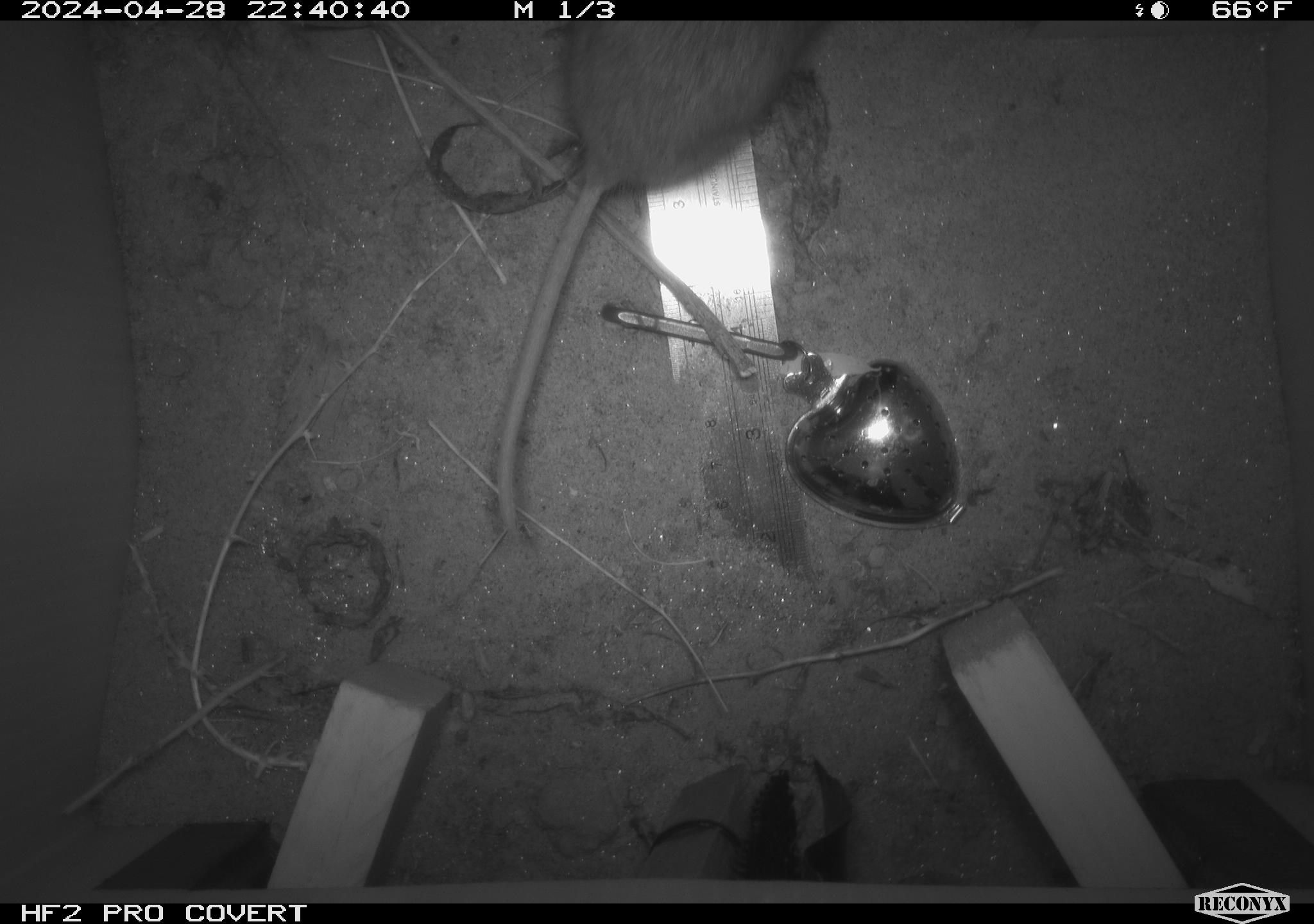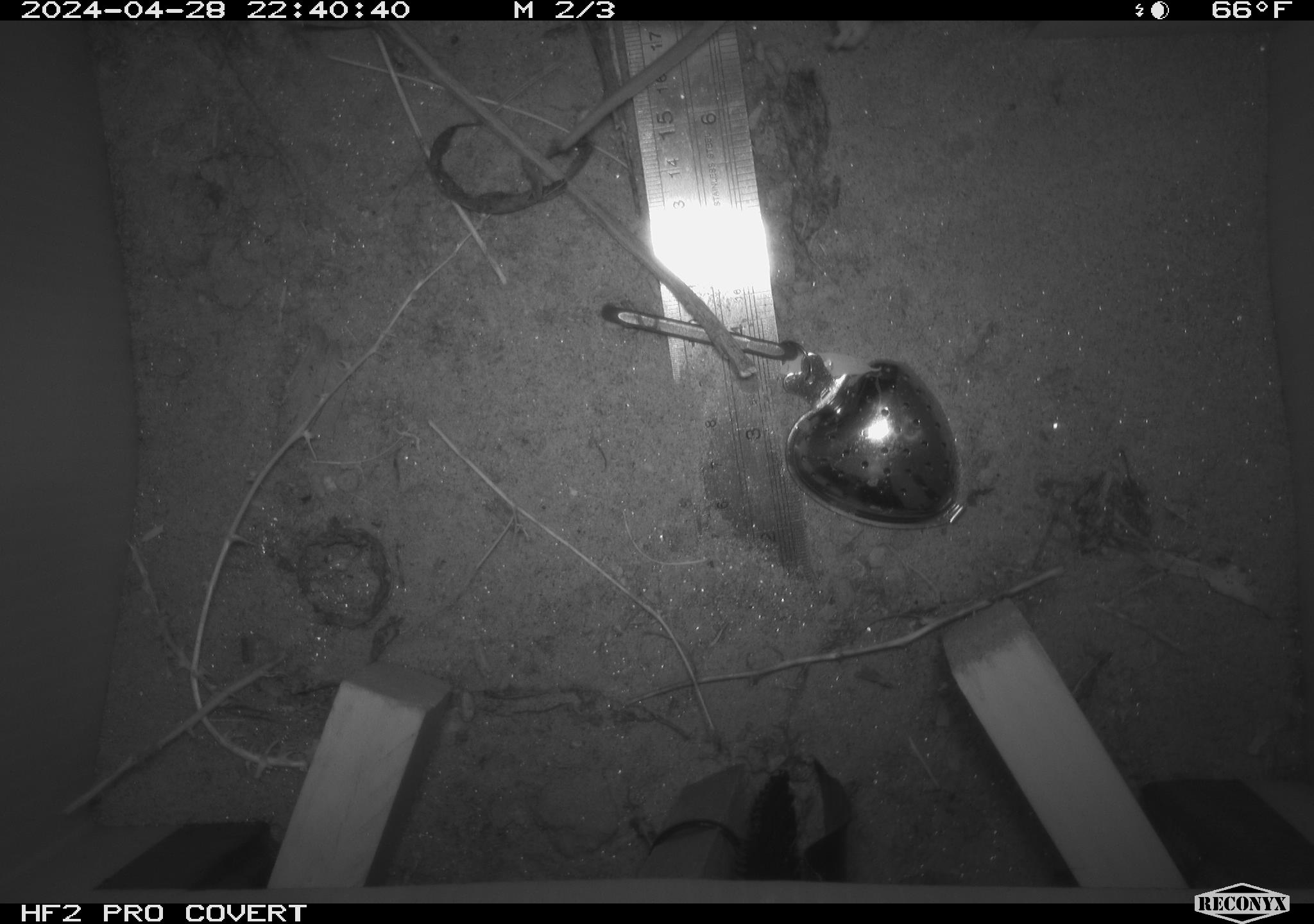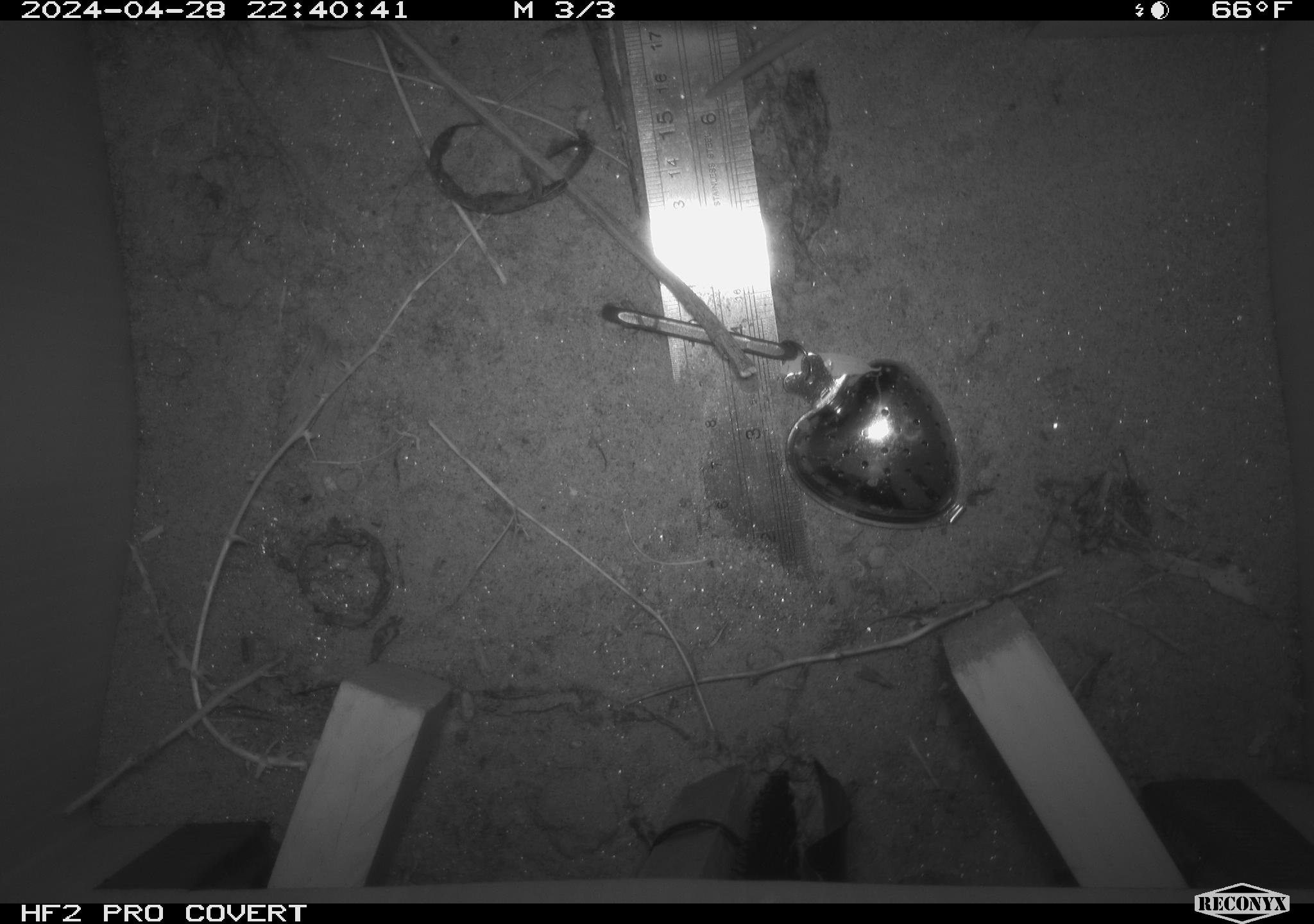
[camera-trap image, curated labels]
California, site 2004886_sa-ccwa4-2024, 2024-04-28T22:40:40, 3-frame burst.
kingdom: Animalia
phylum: Chordata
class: Mammalia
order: Rodentia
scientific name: Rodentia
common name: woodrat or rat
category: woodrat or rat species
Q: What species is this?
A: Woodrat or rat species (woodrat or rat) (Rodentia).